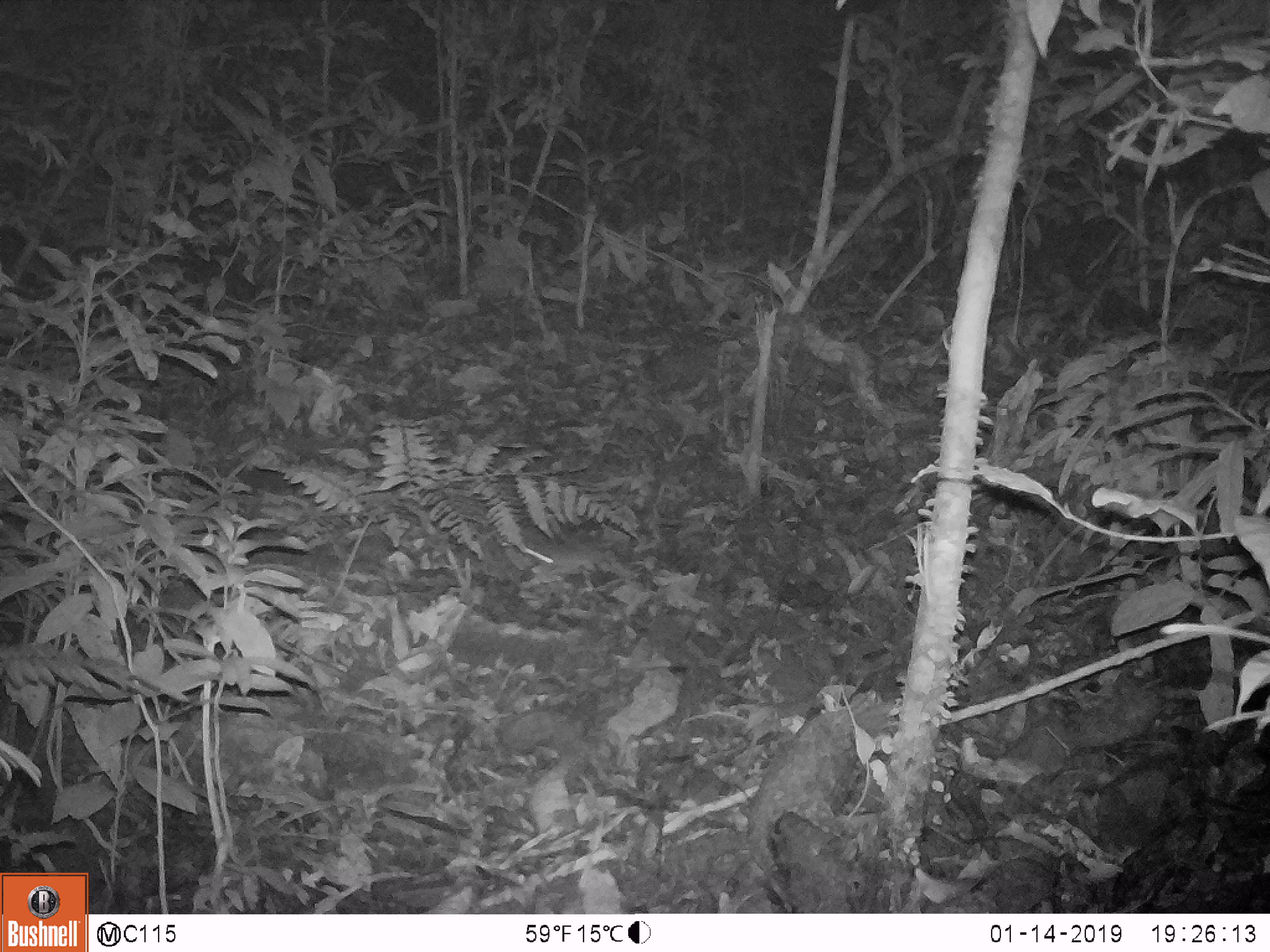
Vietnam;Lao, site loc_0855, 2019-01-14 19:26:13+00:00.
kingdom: Animalia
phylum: Chordata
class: Mammalia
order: Rodentia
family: Muridae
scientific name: Muridae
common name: old-world mice and rats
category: unidentified murid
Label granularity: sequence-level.